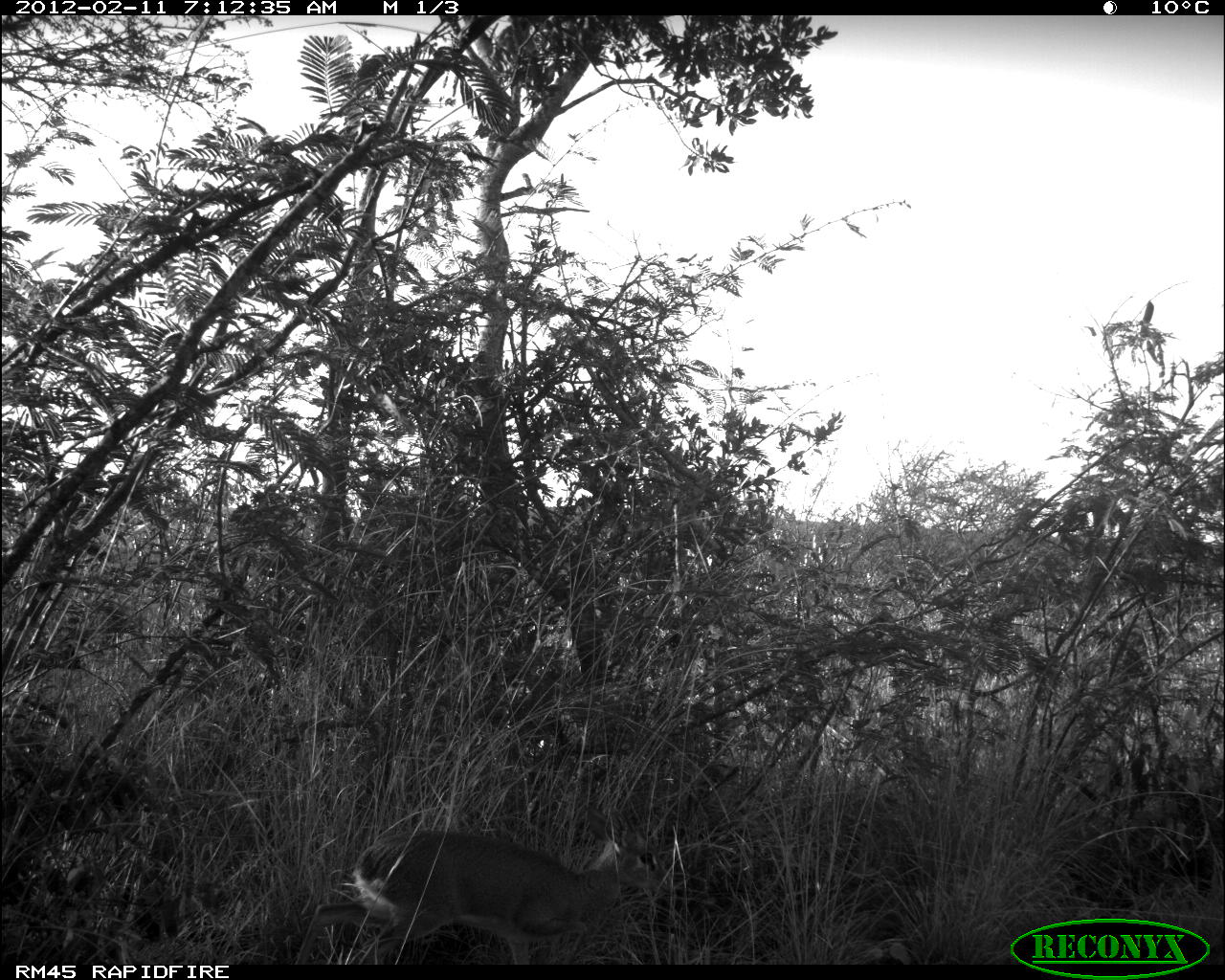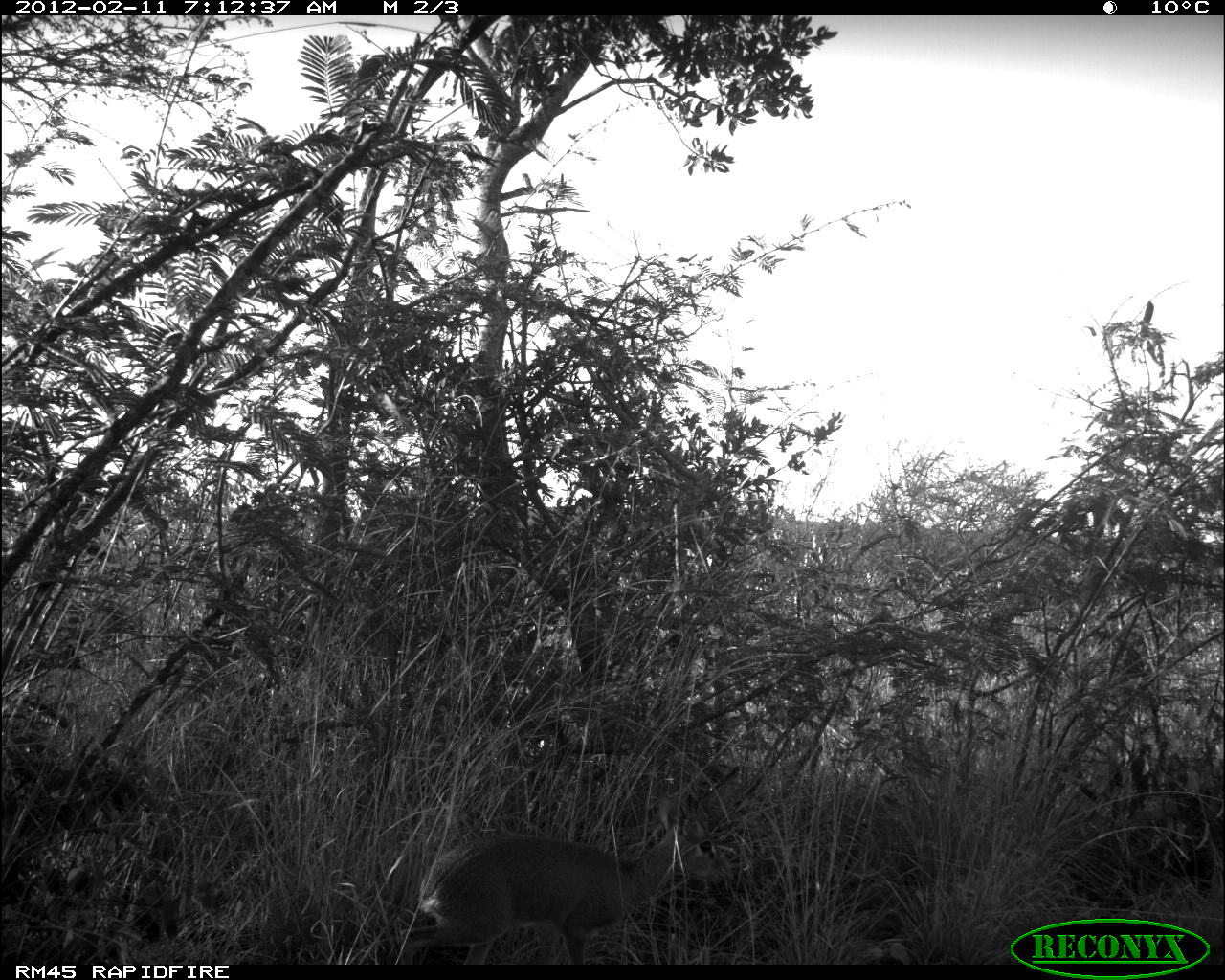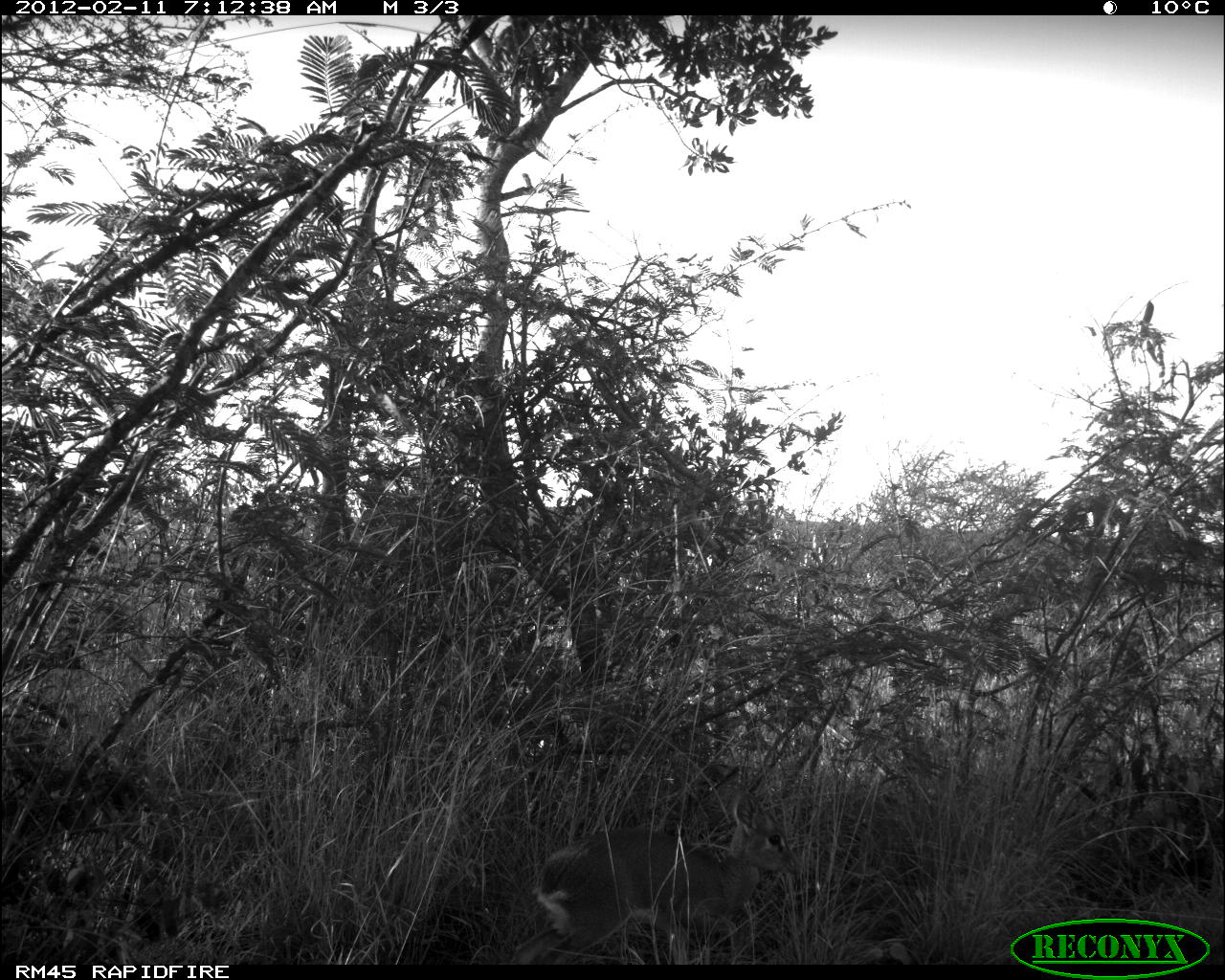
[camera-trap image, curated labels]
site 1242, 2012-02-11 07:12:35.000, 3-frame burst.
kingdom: Animalia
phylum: Chordata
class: Mammalia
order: Artiodactyla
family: Bovidae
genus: Madoqua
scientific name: Madoqua guentheri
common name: günther's dik-dik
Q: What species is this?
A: Madoqua guentheri (günther's dik-dik).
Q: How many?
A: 1.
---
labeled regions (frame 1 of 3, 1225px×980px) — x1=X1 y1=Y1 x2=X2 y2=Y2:
madoqua guentheri: x1=292 y1=802 x2=671 y2=963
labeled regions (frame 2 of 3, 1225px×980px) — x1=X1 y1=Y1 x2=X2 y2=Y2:
madoqua guentheri: x1=395 y1=794 x2=735 y2=963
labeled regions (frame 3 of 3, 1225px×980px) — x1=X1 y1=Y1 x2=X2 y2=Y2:
madoqua guentheri: x1=509 y1=789 x2=804 y2=962